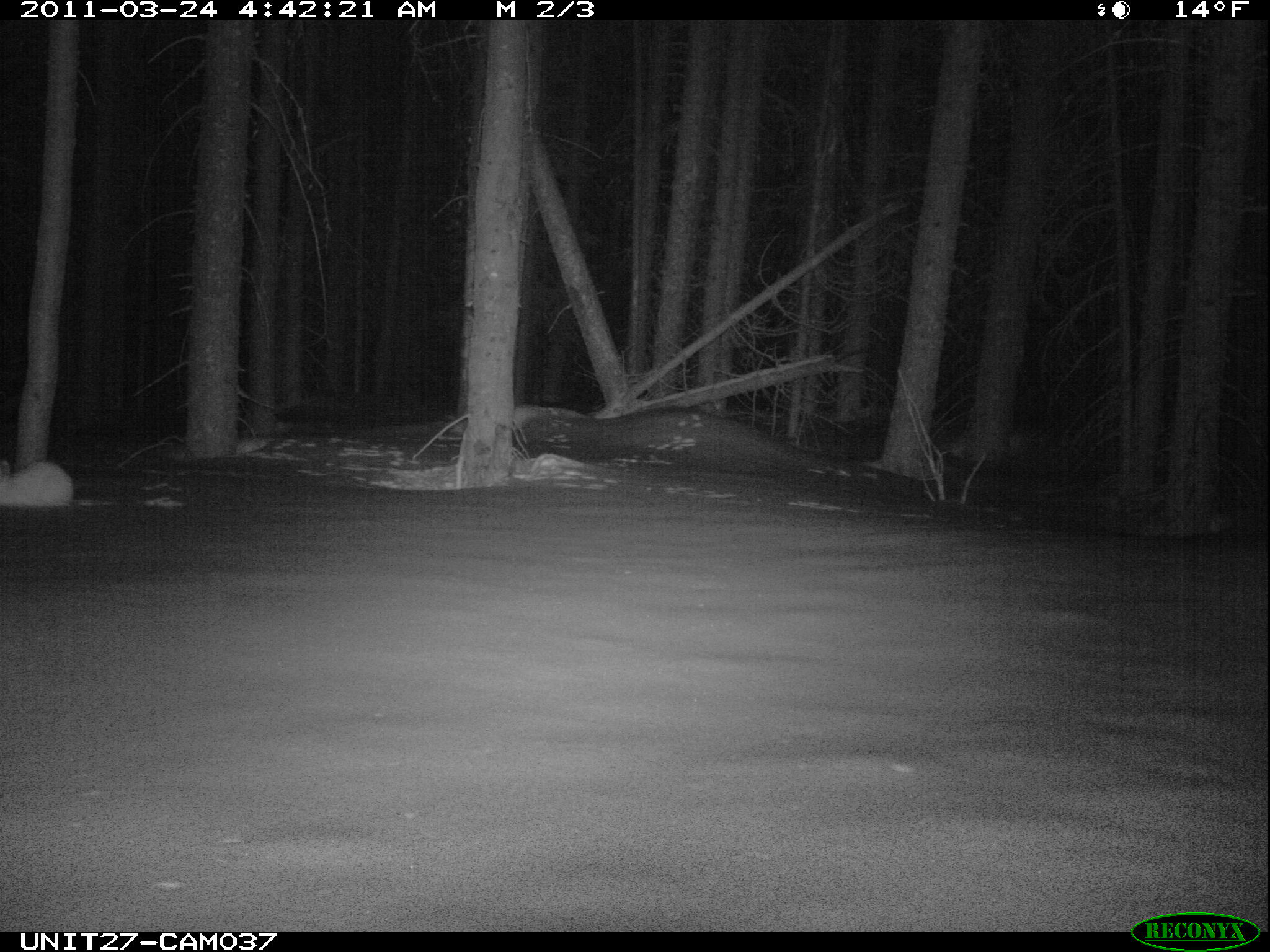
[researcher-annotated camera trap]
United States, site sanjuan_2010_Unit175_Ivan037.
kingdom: Animalia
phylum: Chordata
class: Mammalia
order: Lagomorpha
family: Leporidae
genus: Lepus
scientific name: Lepus americanus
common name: snowshoe hare